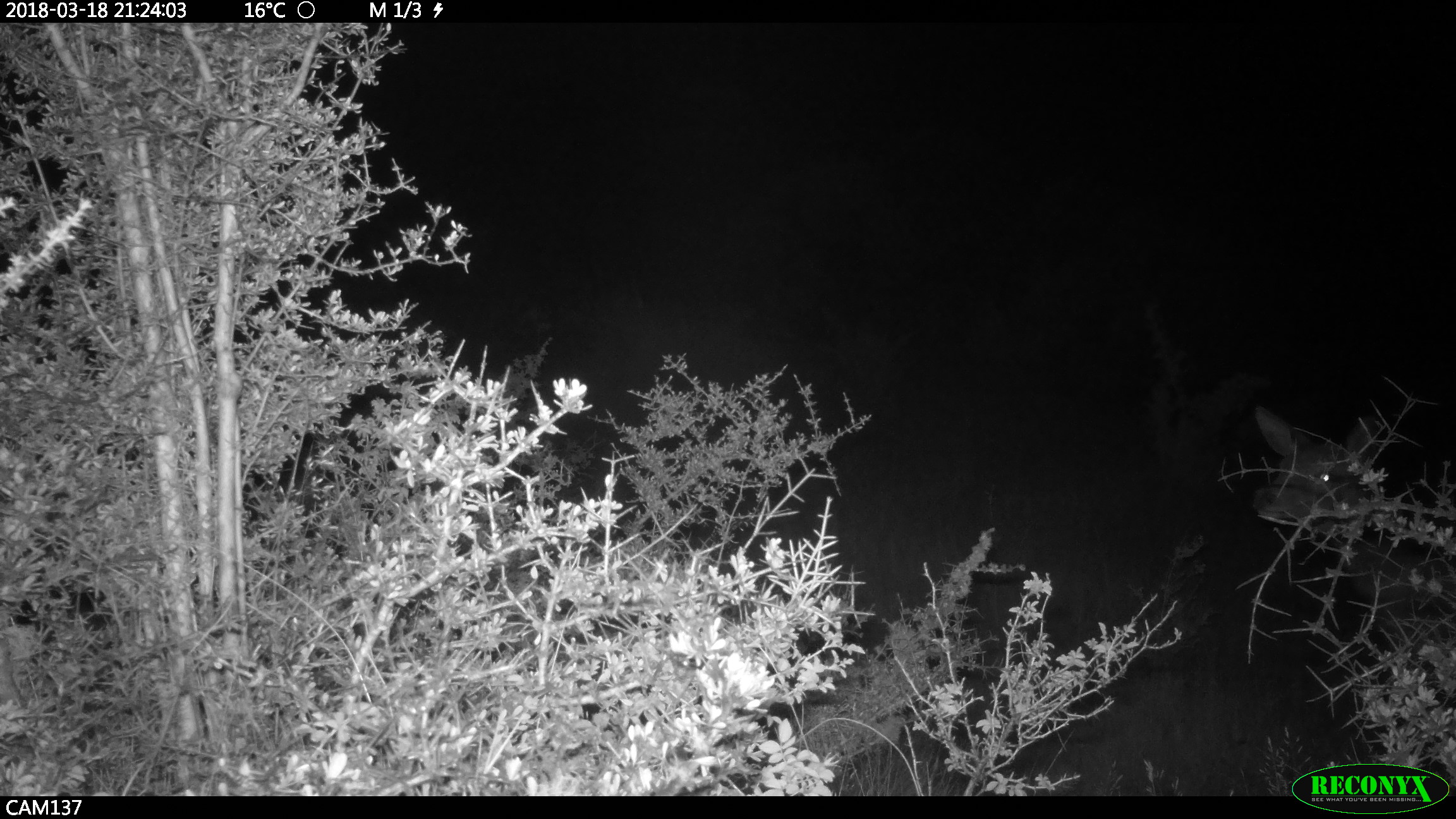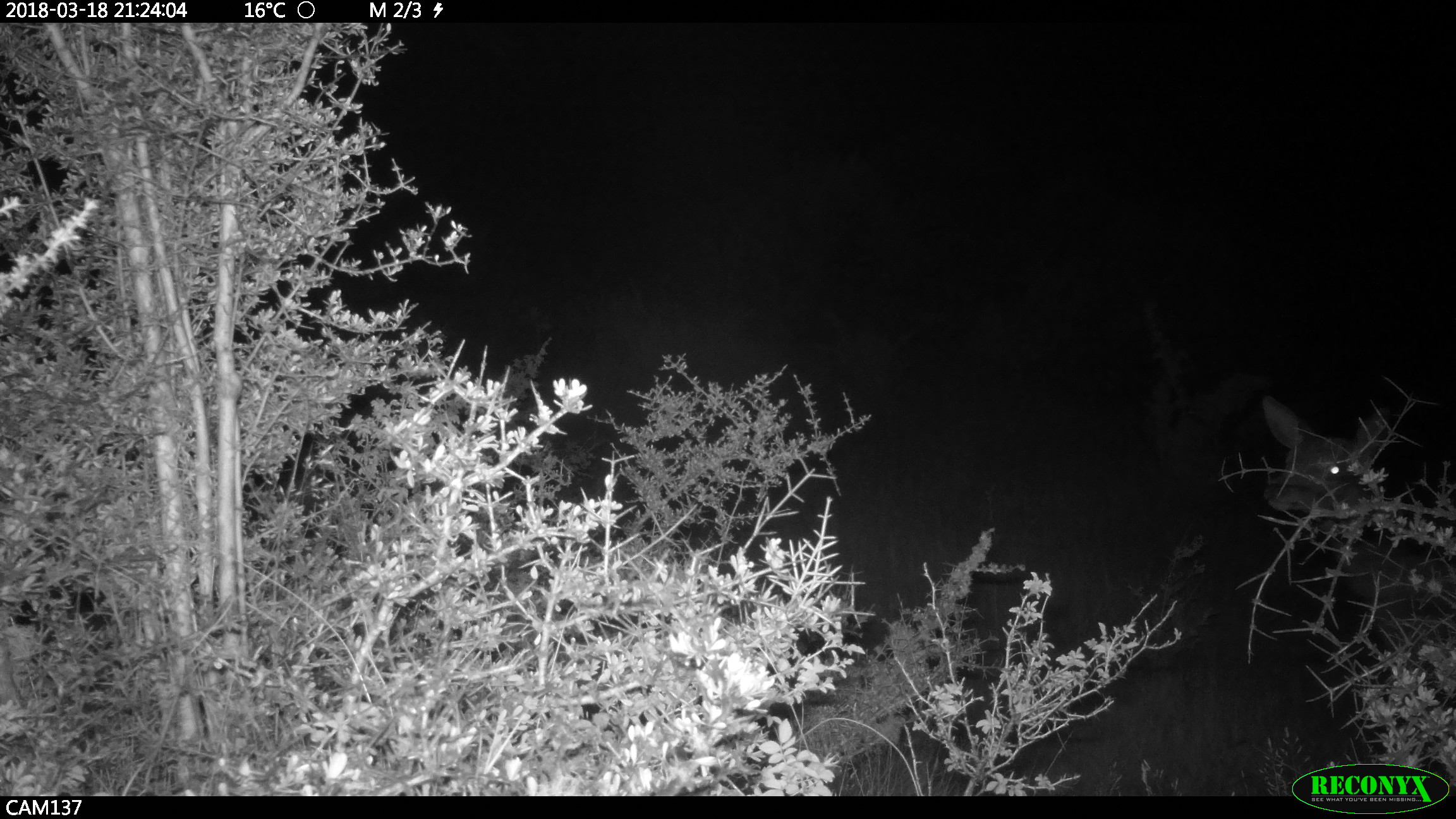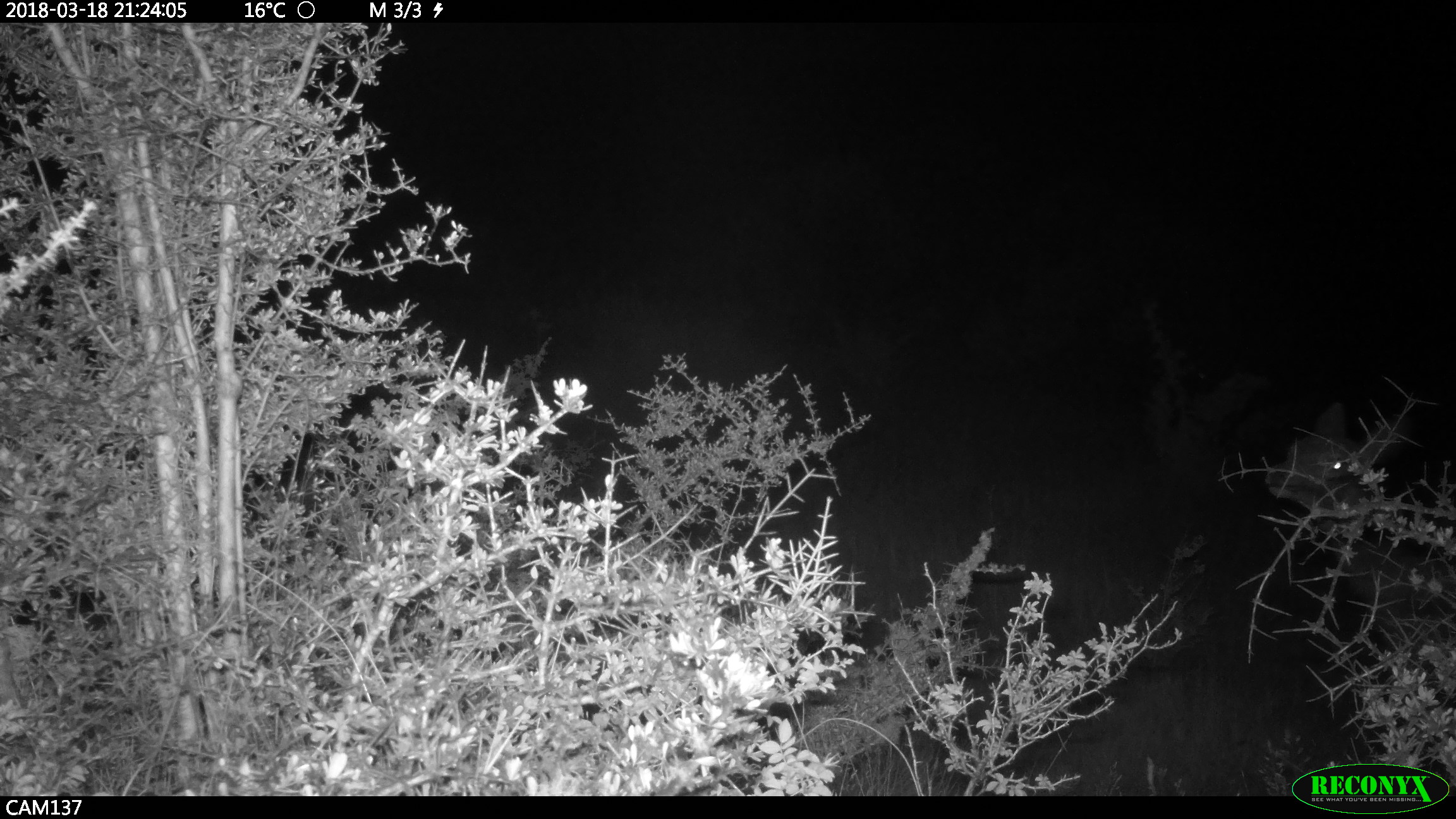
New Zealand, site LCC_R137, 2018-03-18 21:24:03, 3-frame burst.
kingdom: Animalia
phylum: Chordata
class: Mammalia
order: Artiodactyla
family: Cervidae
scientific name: Cervidae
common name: deer